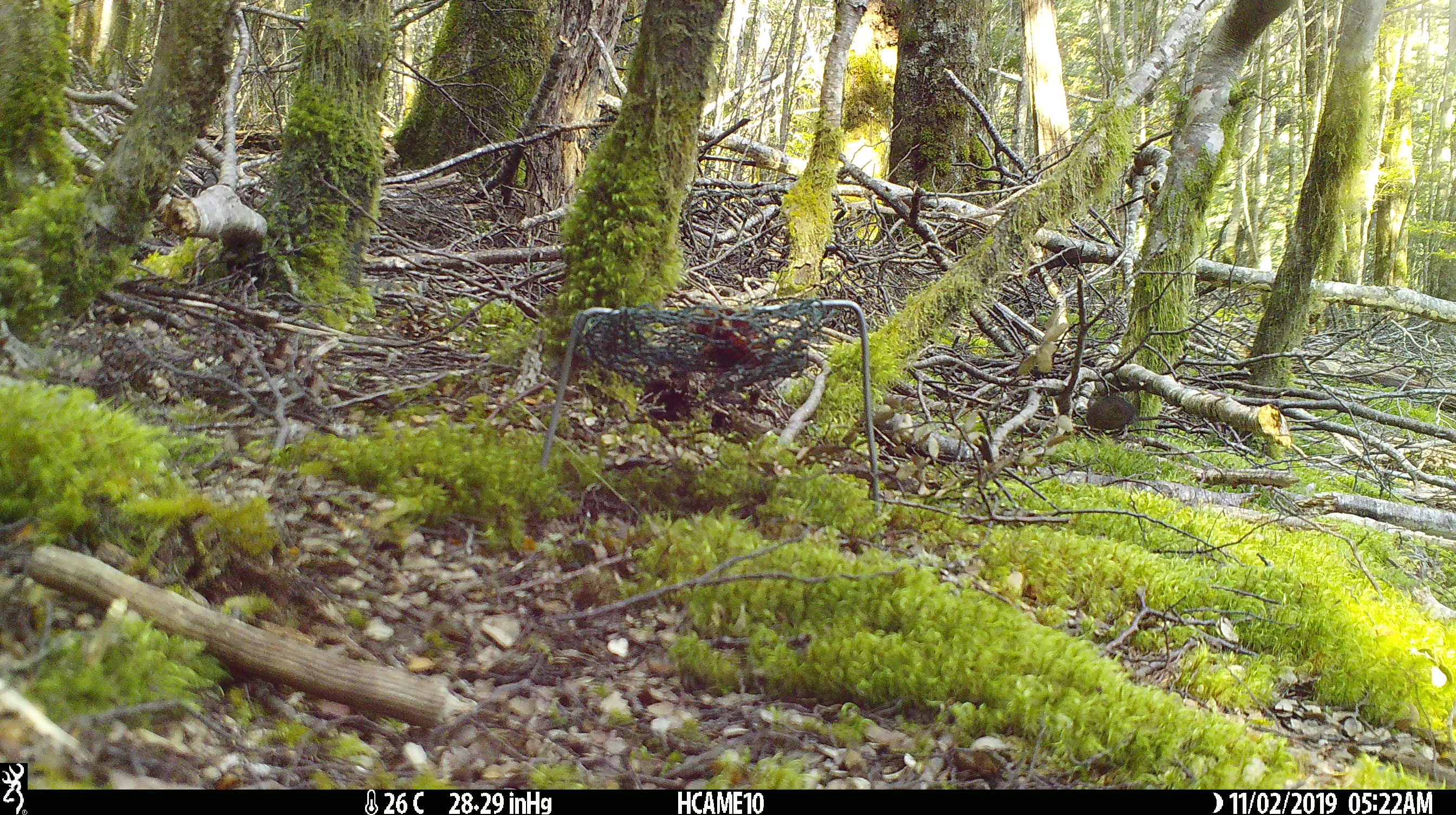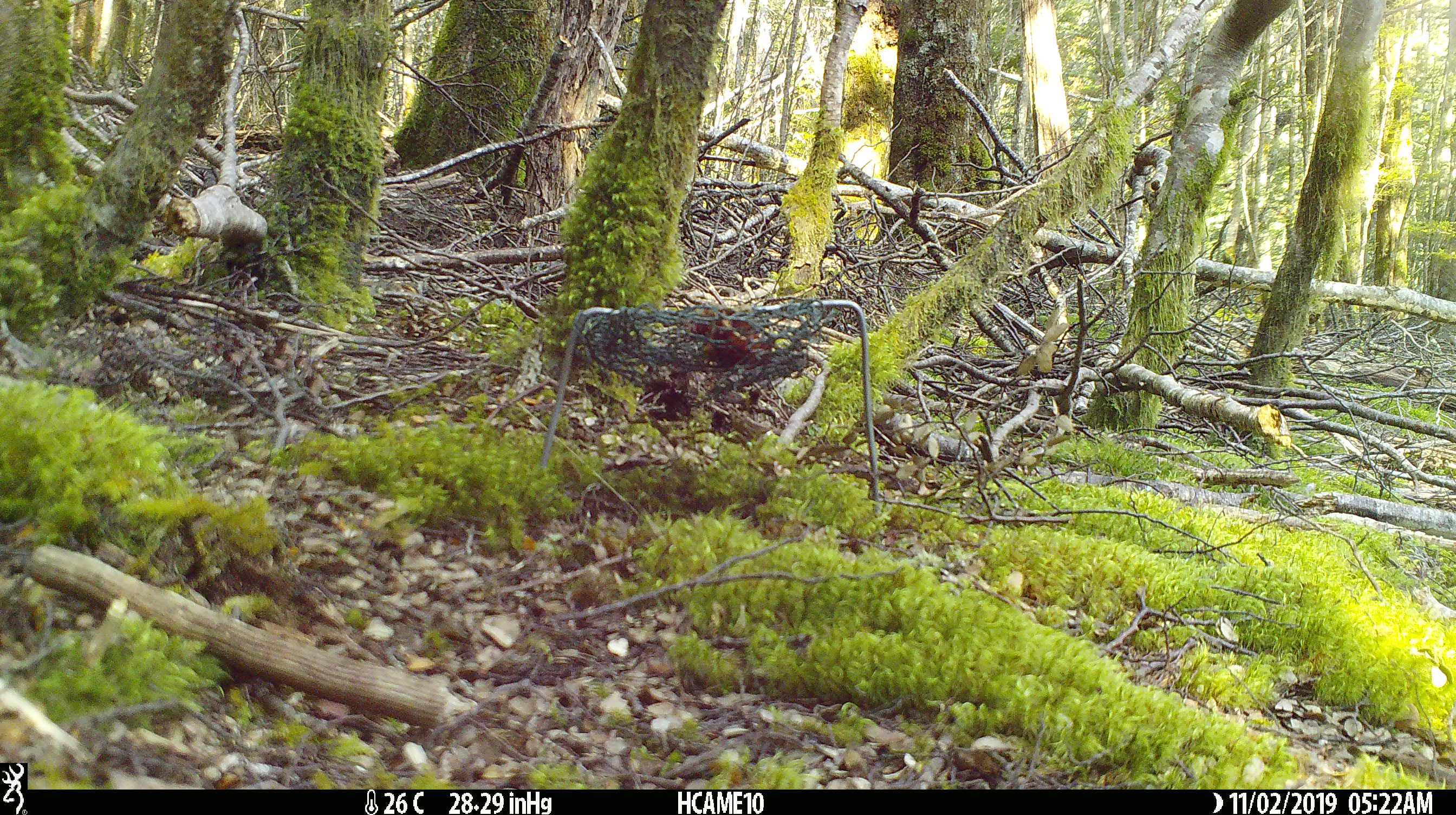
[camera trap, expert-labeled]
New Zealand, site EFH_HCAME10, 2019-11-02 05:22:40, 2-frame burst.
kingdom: Animalia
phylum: Chordata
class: Mammalia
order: Rodentia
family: Muridae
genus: Mus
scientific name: Mus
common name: mouse